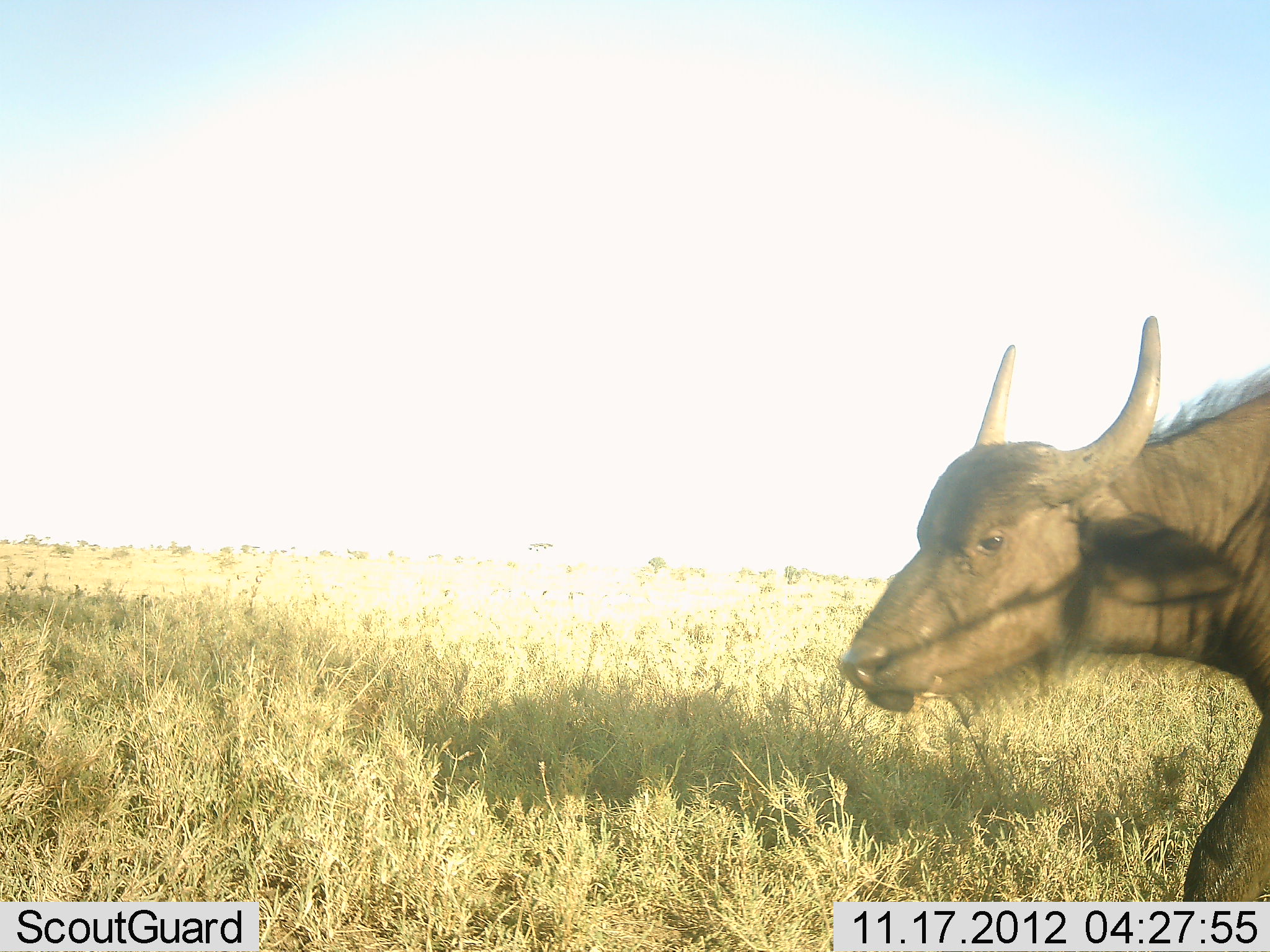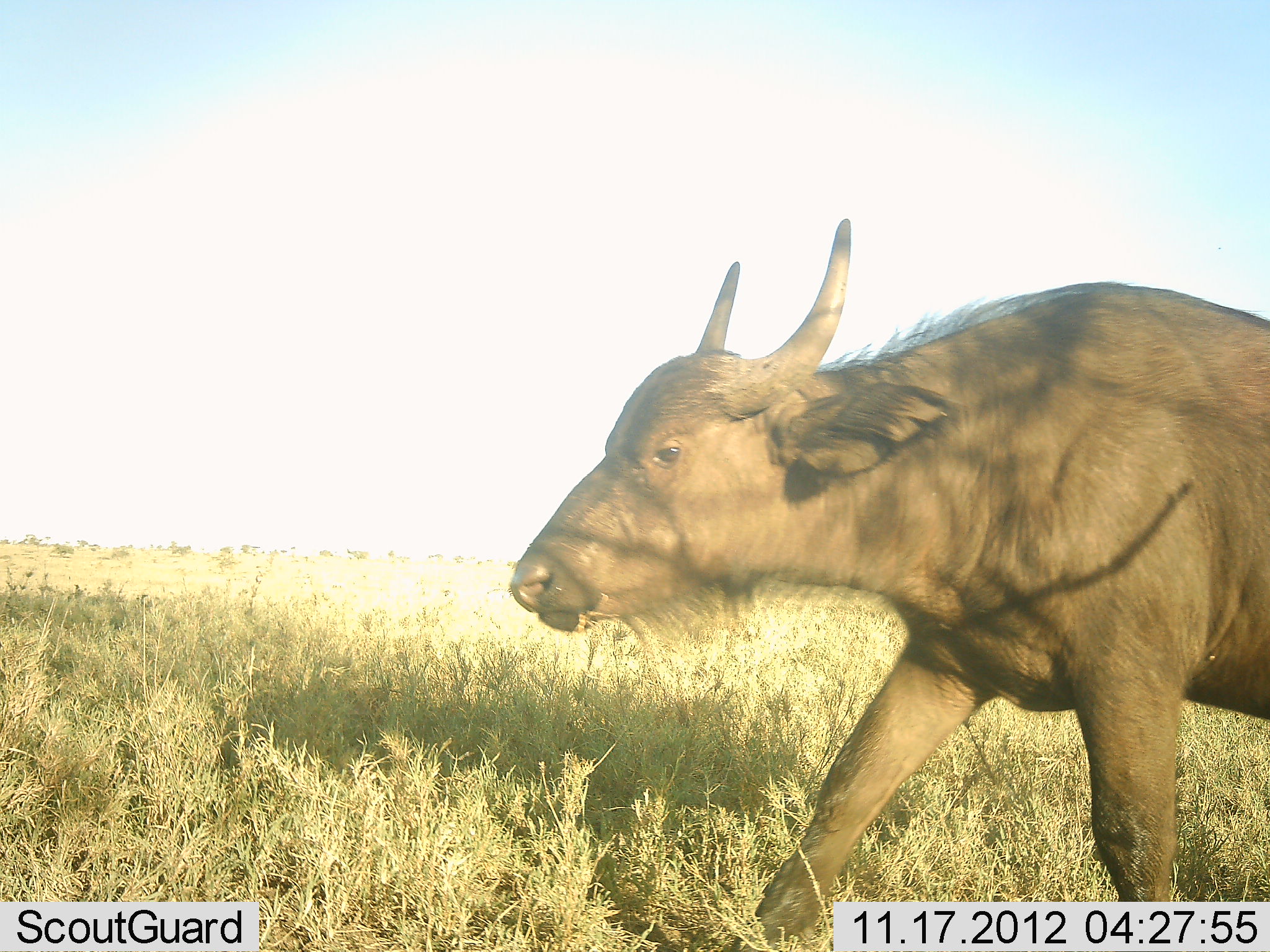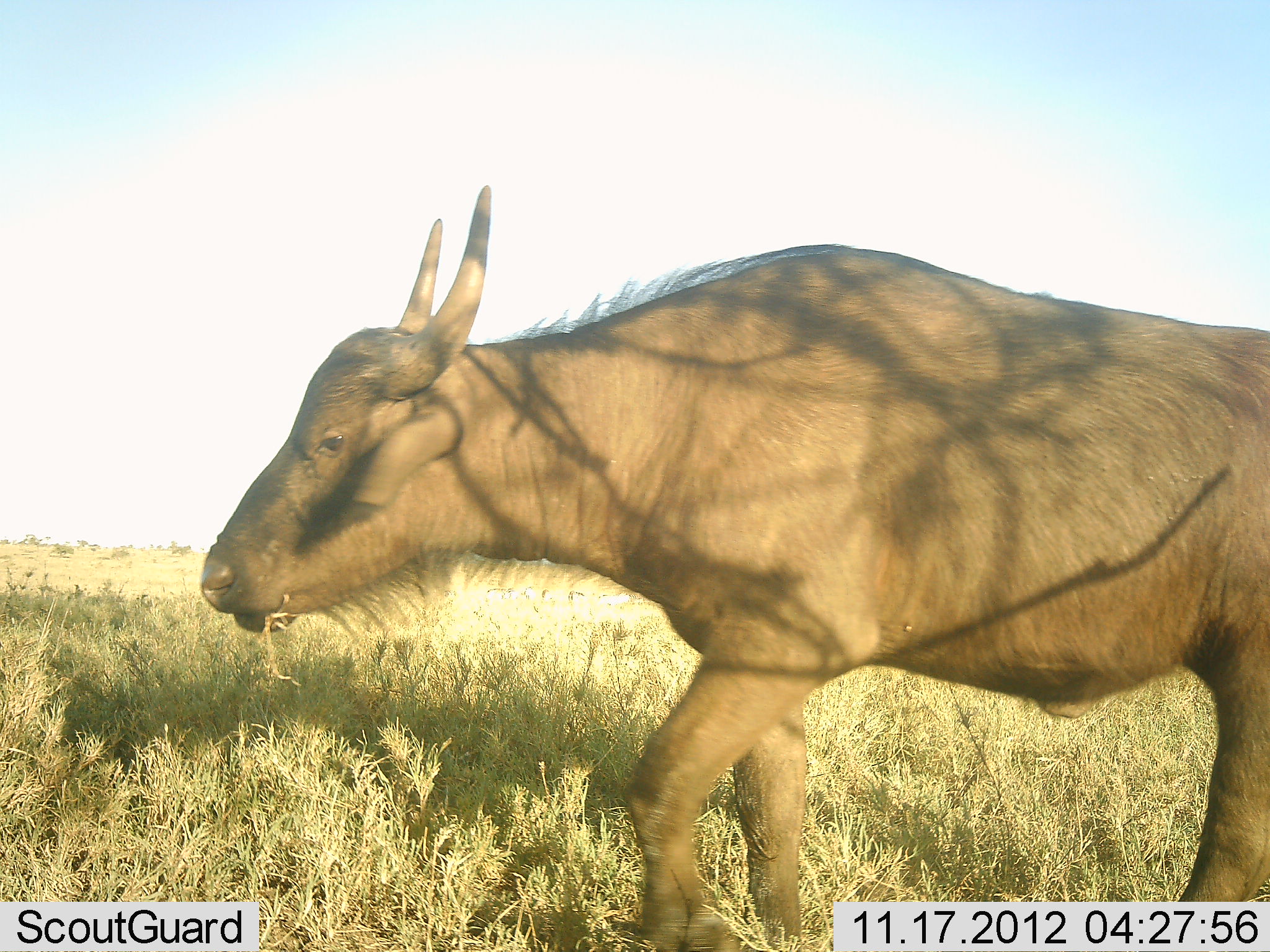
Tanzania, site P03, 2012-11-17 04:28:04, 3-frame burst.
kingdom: Animalia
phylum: Chordata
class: Mammalia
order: Artiodactyla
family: Bovidae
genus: Syncerus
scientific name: Syncerus caffer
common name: cape buffalo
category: buffalo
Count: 1.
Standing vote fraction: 10%.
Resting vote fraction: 0%.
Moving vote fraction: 90%.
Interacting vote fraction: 0%.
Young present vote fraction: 0%.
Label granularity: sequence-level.